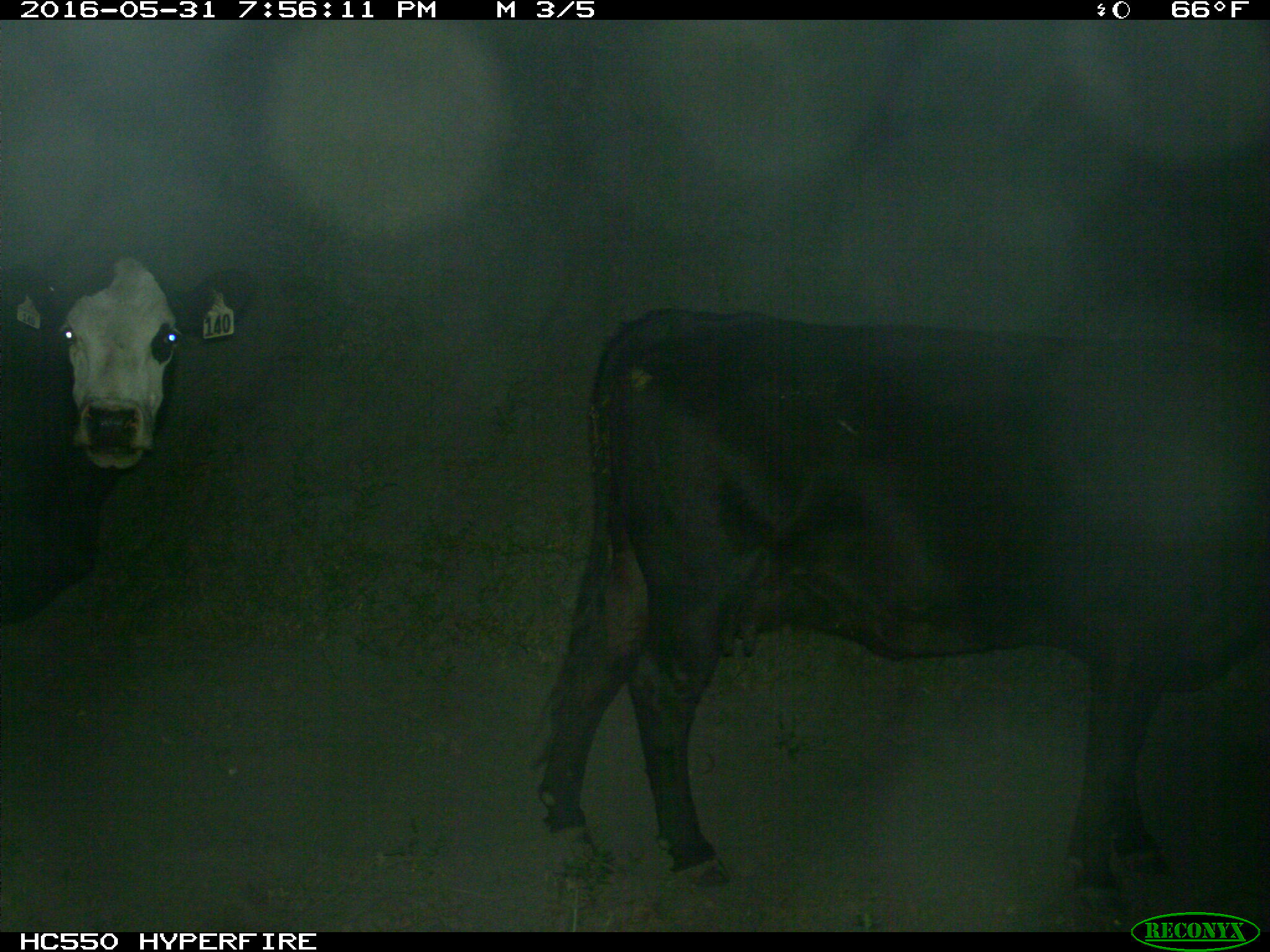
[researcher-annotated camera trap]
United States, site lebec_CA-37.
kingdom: Animalia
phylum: Chordata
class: Mammalia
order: Artiodactyla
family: Bovidae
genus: Bos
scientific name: Bos taurus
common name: domestic cow